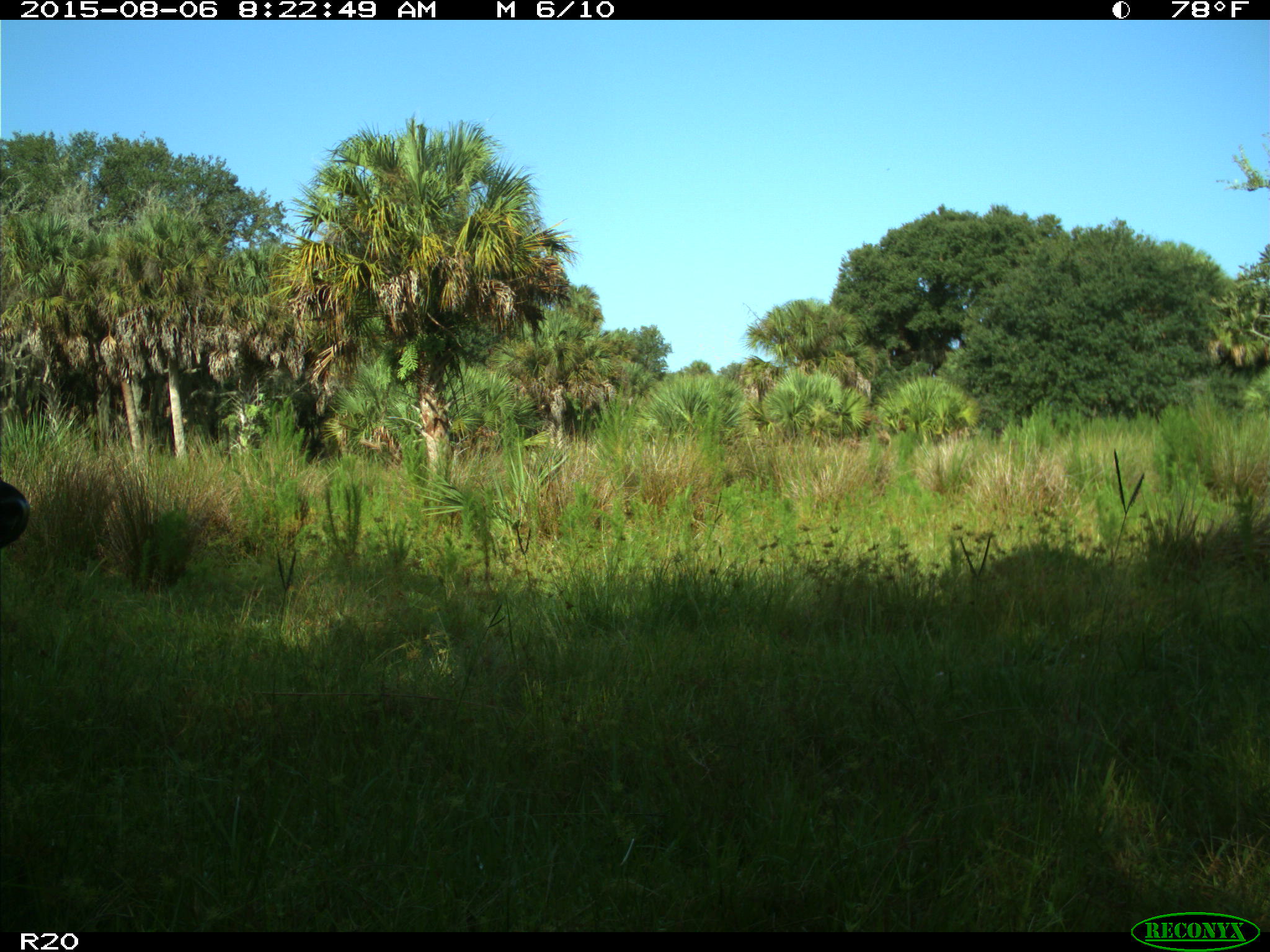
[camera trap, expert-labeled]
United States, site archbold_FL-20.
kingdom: Animalia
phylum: Chordata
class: Mammalia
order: Artiodactyla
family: Bovidae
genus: Bos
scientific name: Bos taurus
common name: domestic cow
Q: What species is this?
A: Bos taurus (domestic cow).